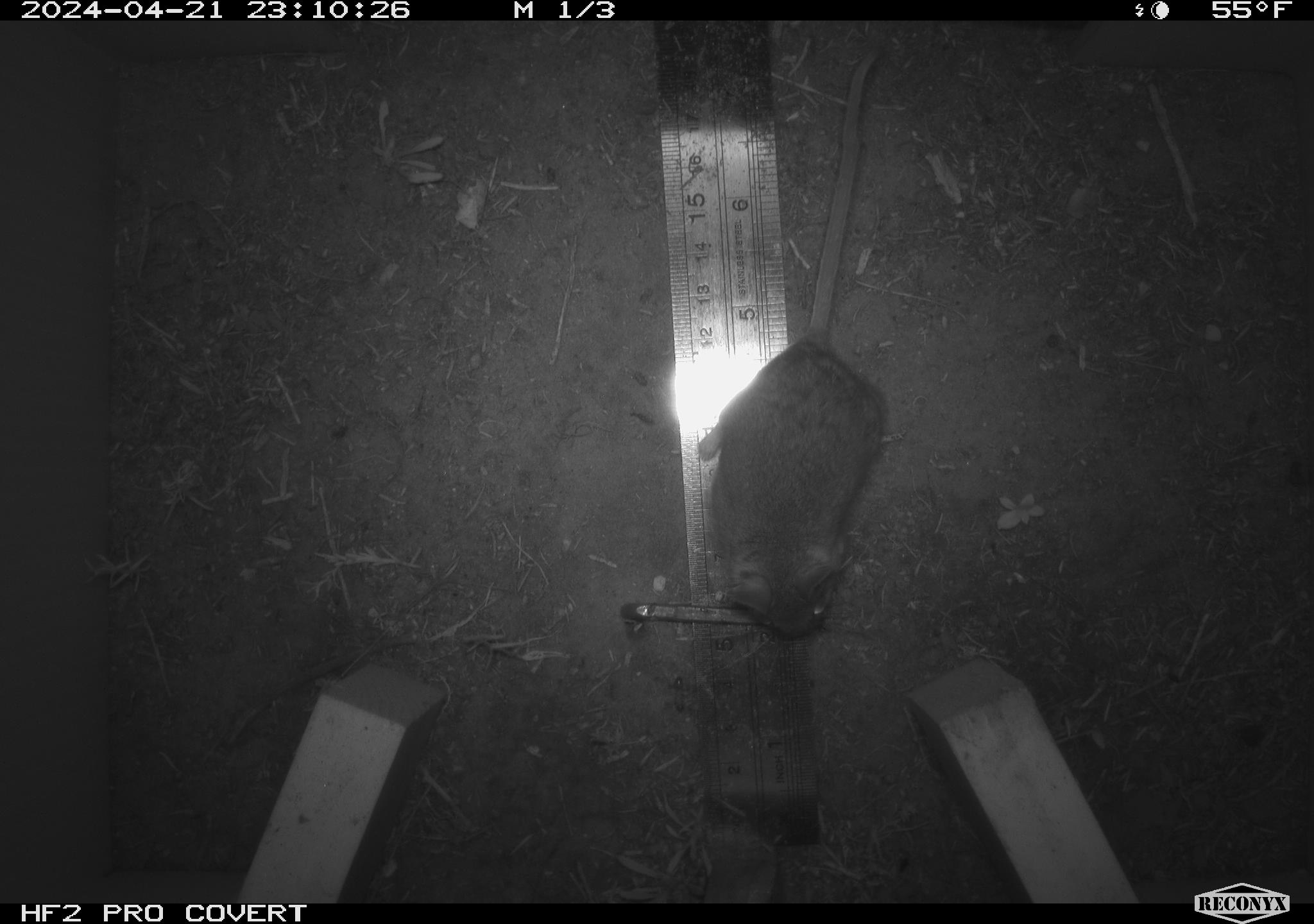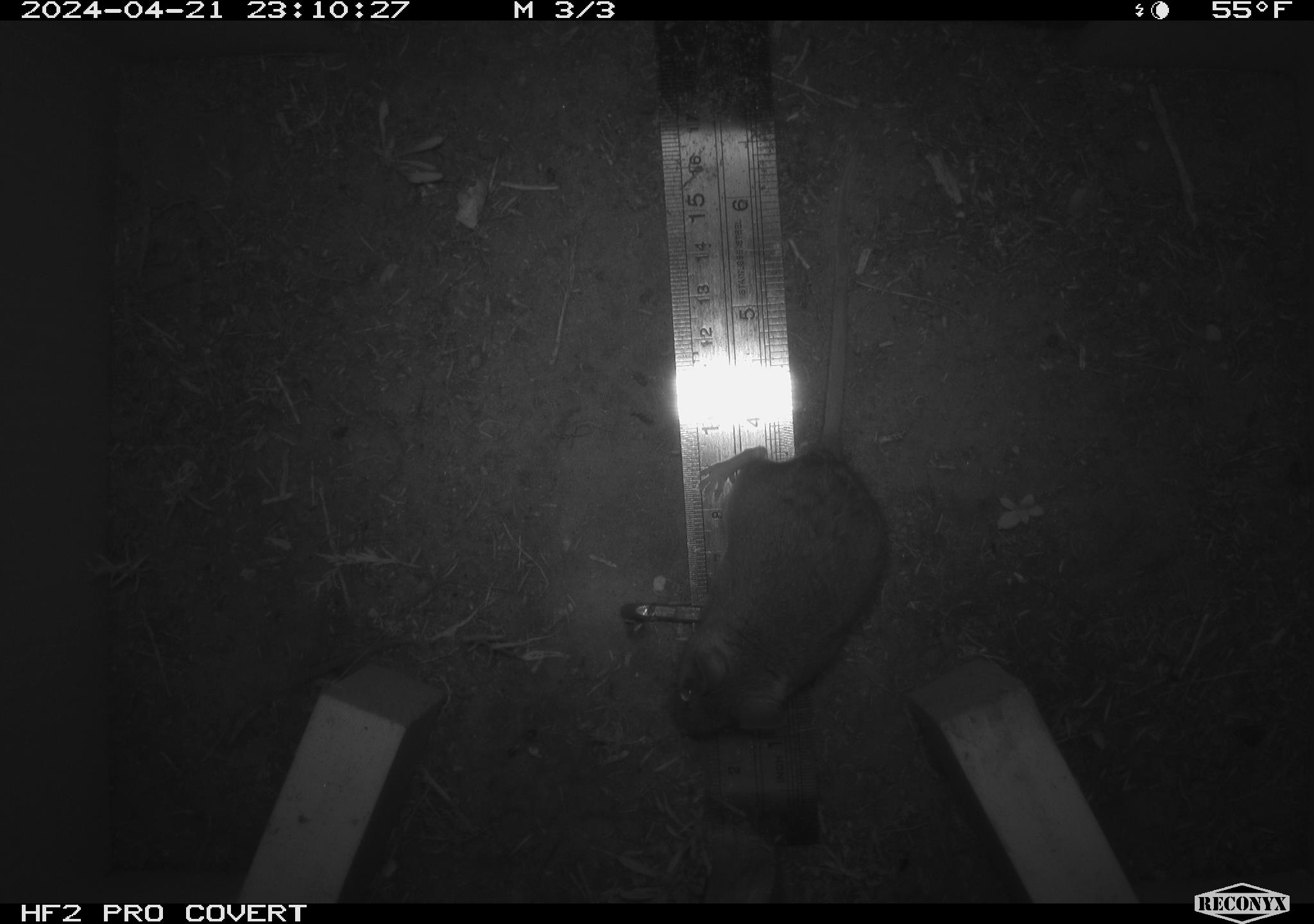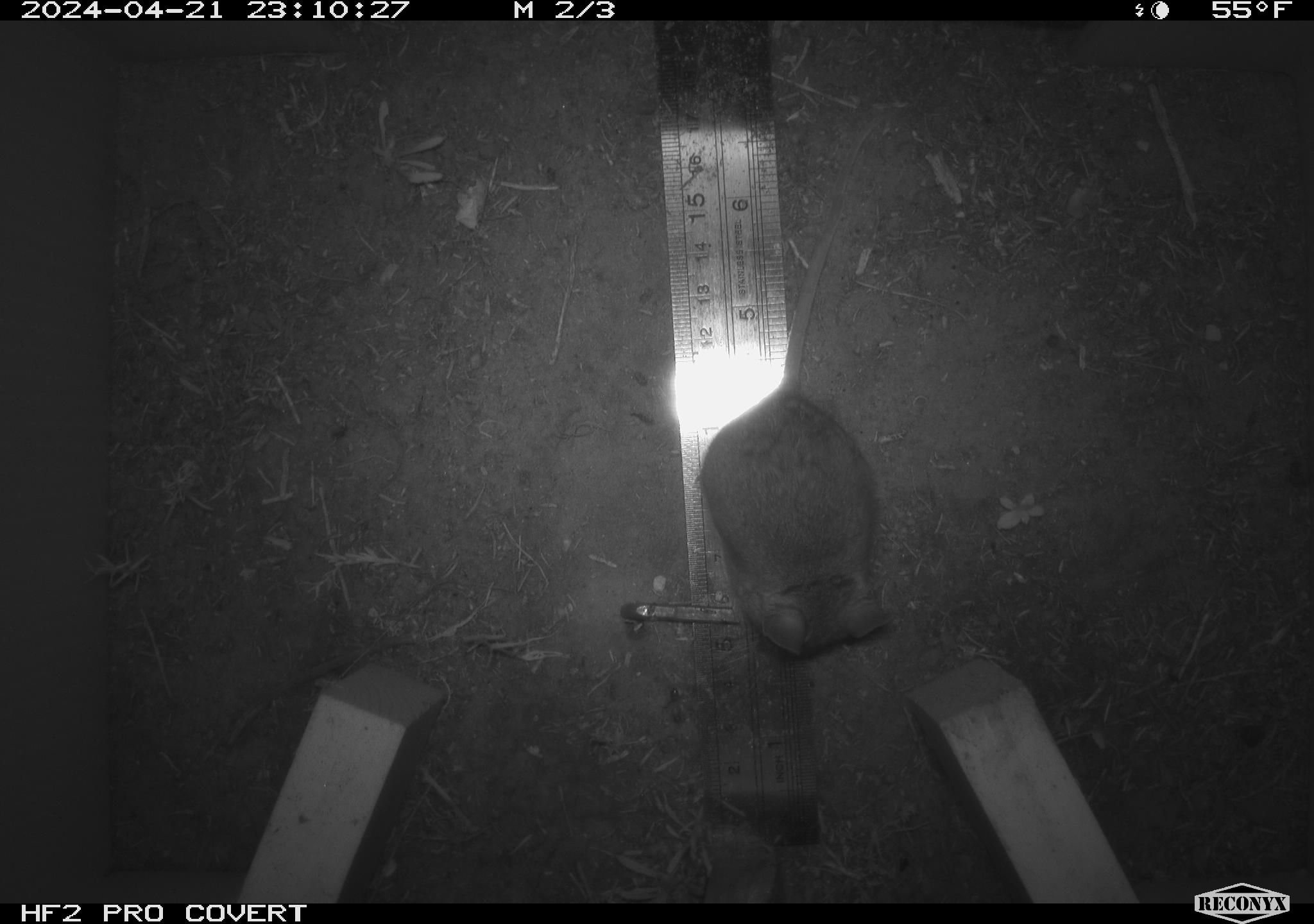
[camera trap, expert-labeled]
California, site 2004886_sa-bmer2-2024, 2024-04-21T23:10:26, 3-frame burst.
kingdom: Animalia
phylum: Chordata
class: Mammalia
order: Rodentia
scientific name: Rodentia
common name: mouse species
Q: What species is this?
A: Mouse species (Rodentia).